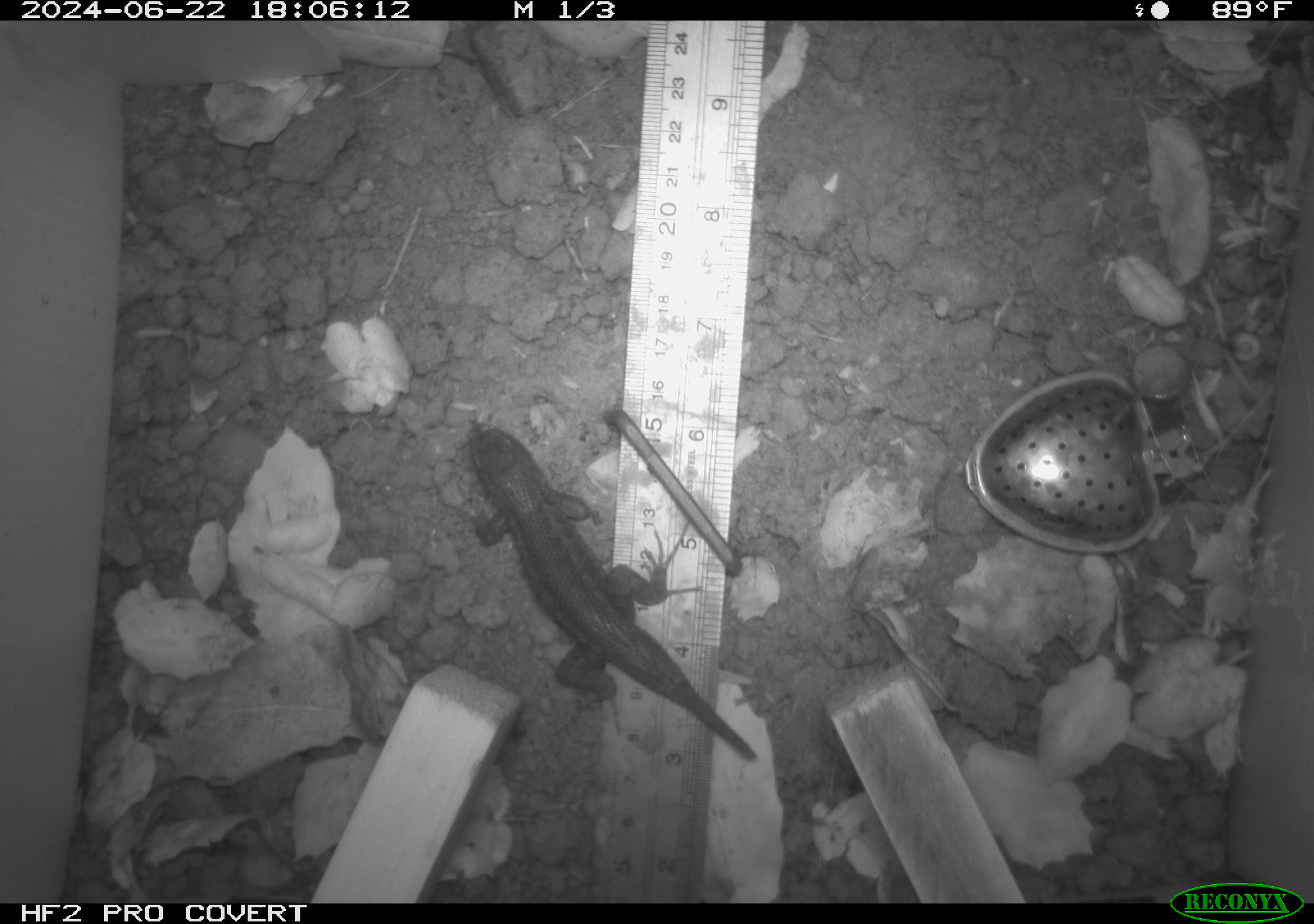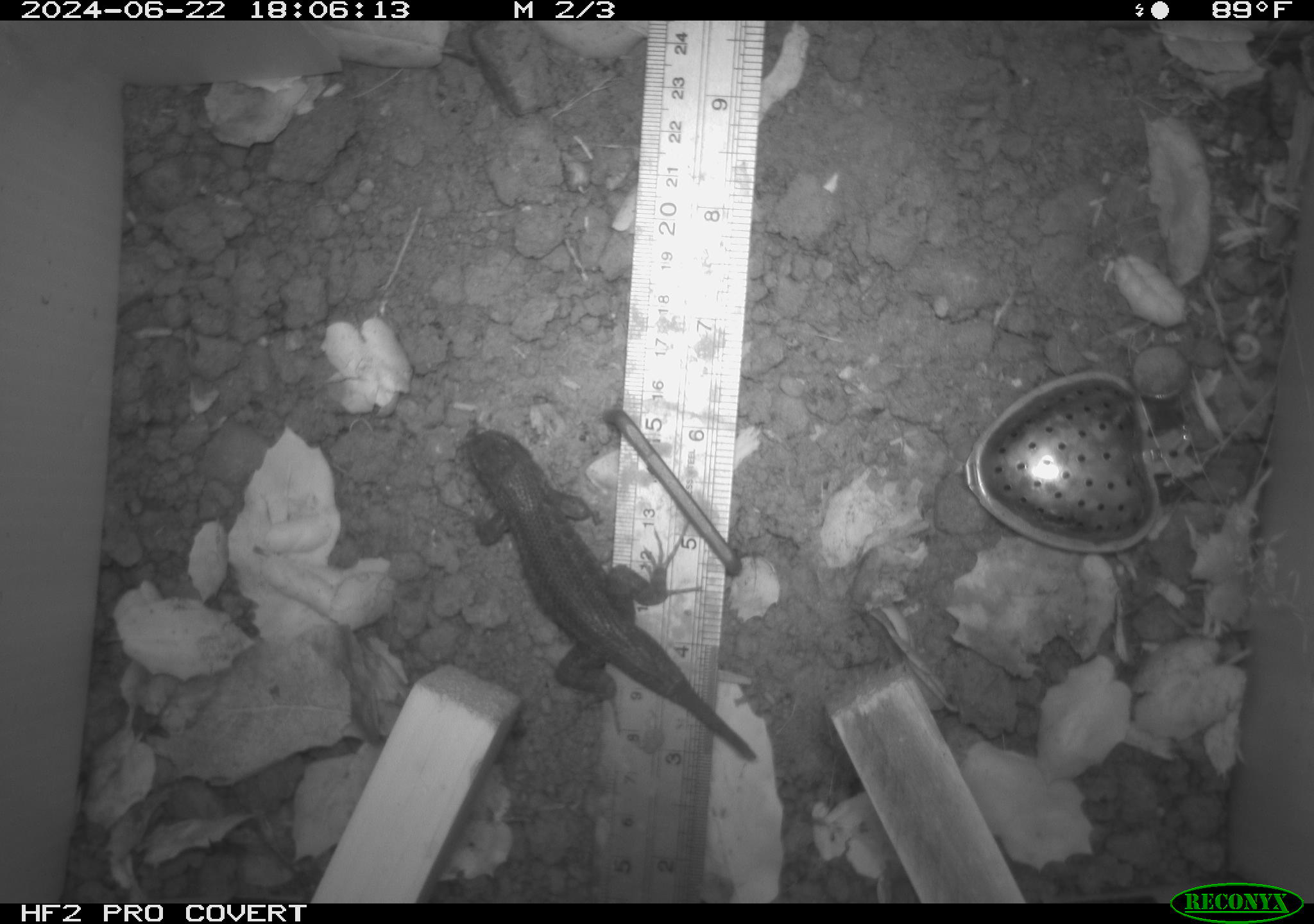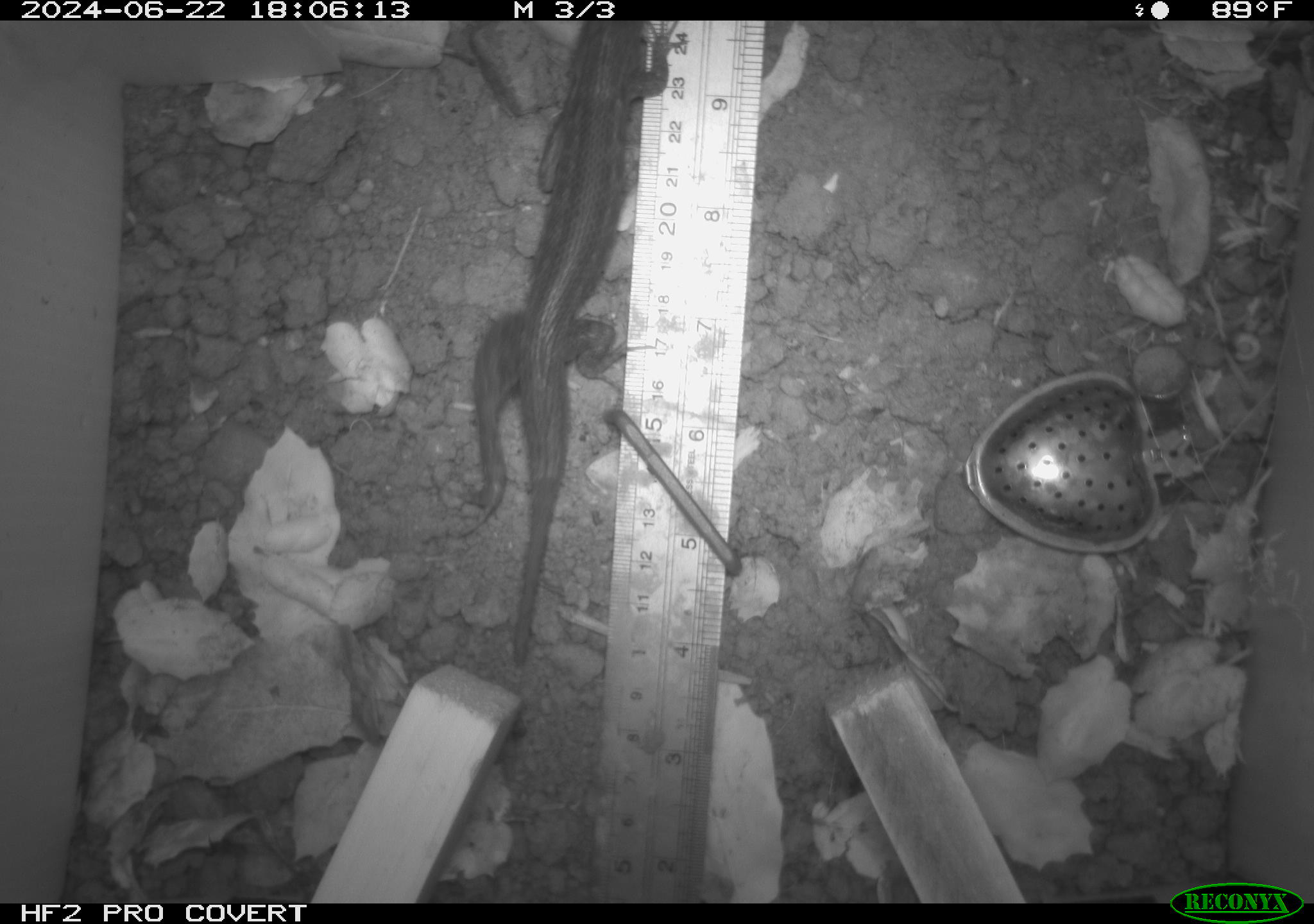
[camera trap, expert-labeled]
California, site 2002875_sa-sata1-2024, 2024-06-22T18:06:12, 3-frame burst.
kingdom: Animalia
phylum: Chordata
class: Reptilia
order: Squamata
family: Phrynosomatidae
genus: Sceloporus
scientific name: Sceloporus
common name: spiny lizards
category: sceloporus species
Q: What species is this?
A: Sceloporus species (spiny lizards) (Sceloporus).